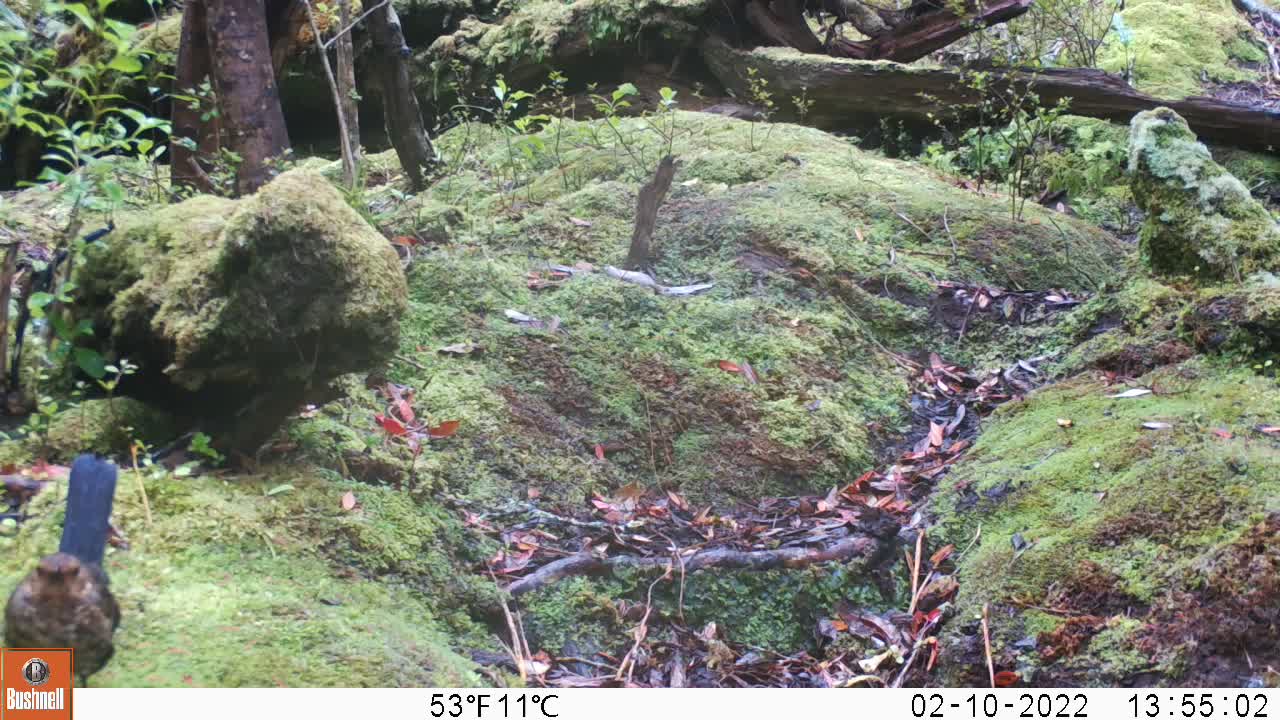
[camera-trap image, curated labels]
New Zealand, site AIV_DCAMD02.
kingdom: Animalia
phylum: Chordata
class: Aves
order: Passeriformes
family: Turdidae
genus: Turdus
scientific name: Turdus philomelos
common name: song thrush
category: thrush